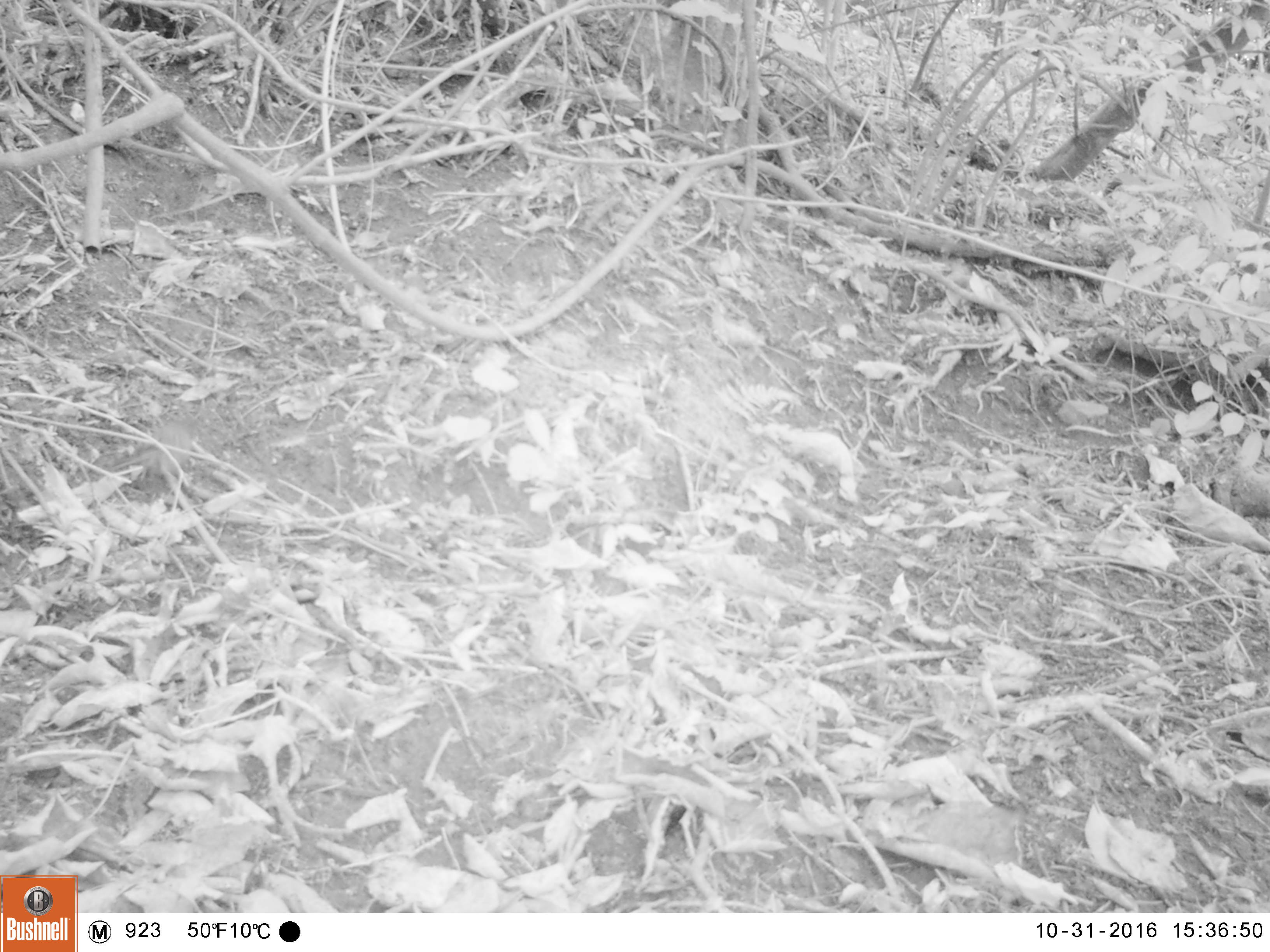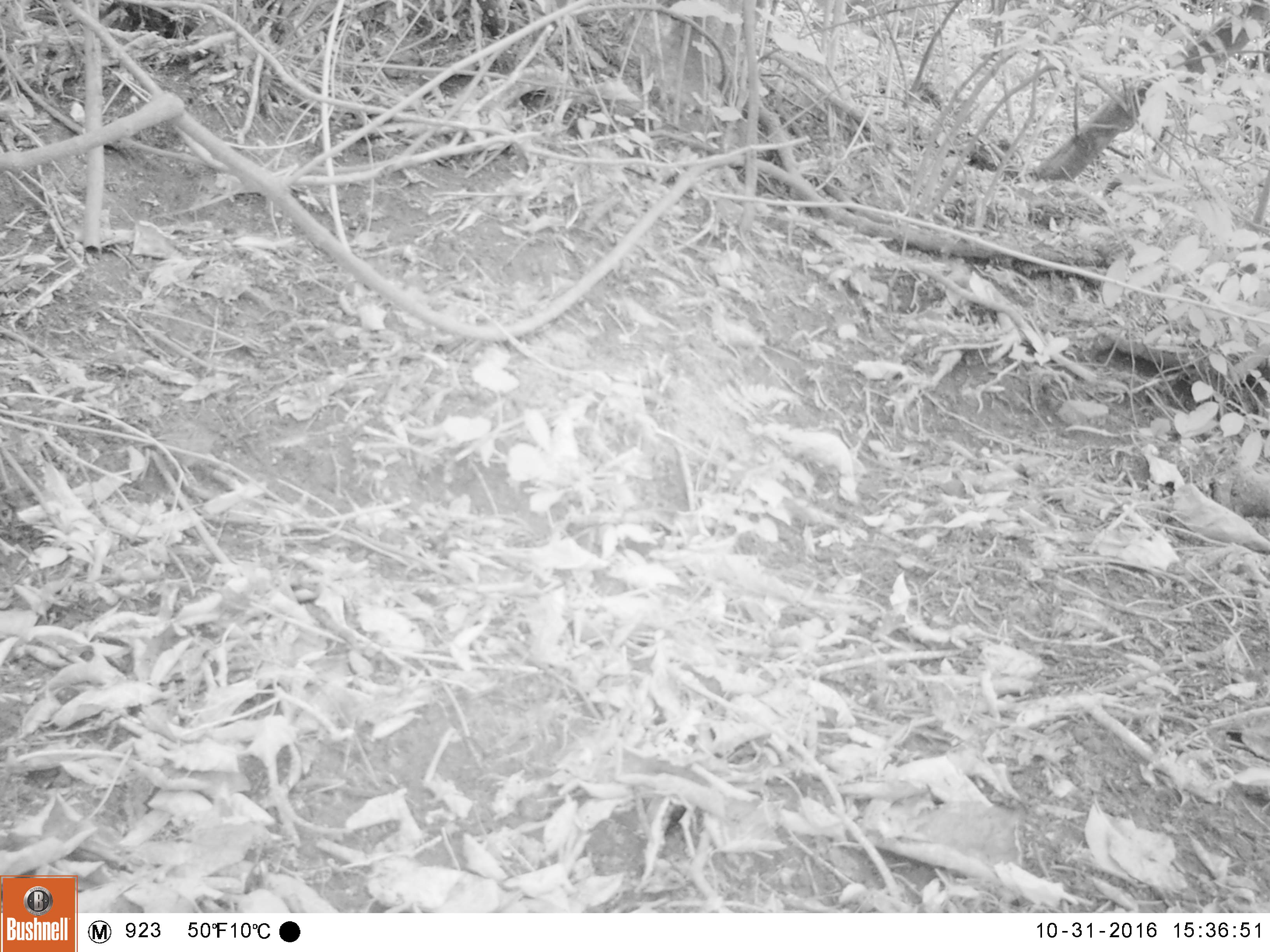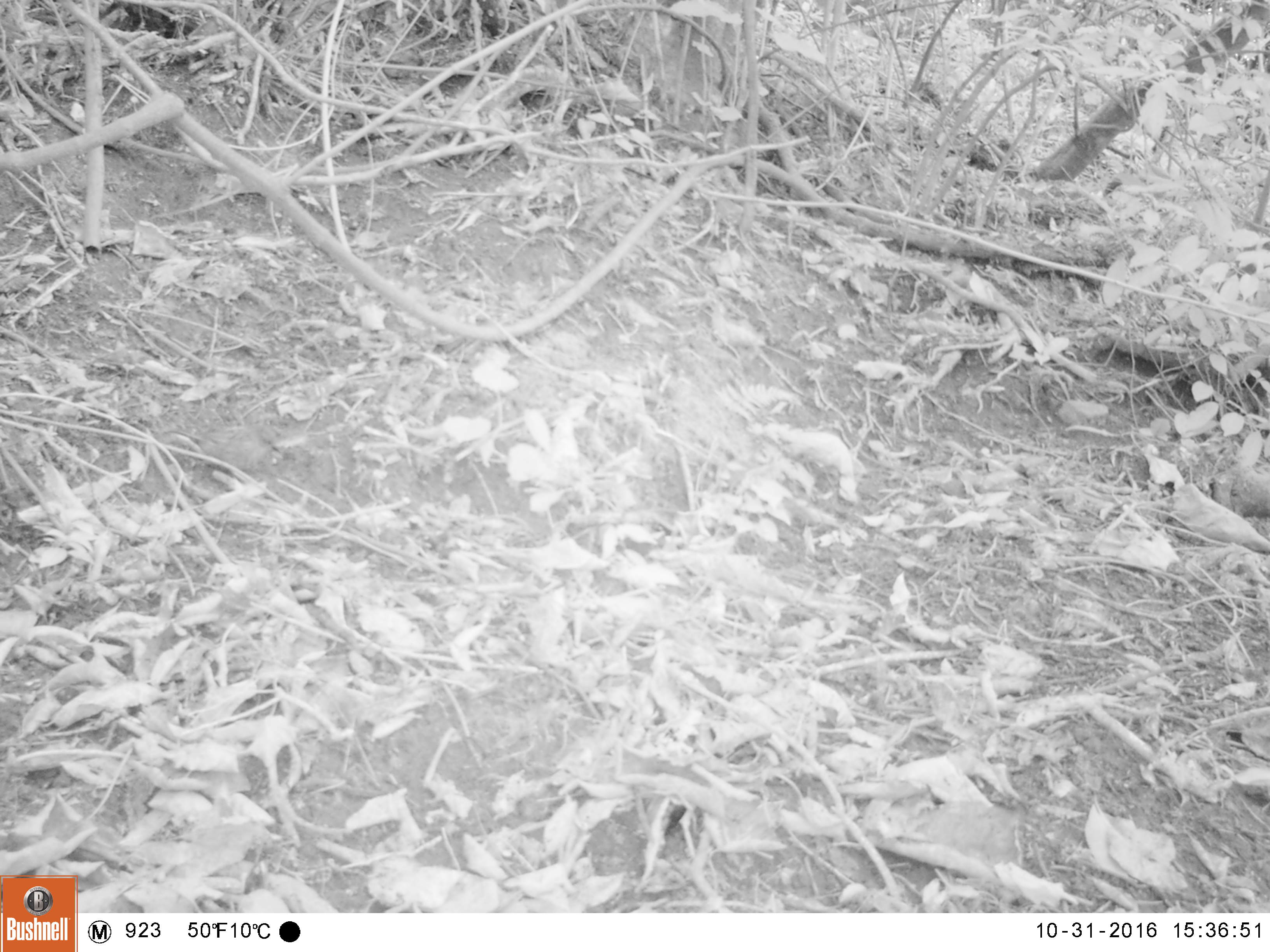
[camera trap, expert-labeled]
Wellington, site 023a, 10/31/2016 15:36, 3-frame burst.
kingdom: Animalia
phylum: Chordata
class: Aves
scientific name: Aves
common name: bird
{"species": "bird (Aves)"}